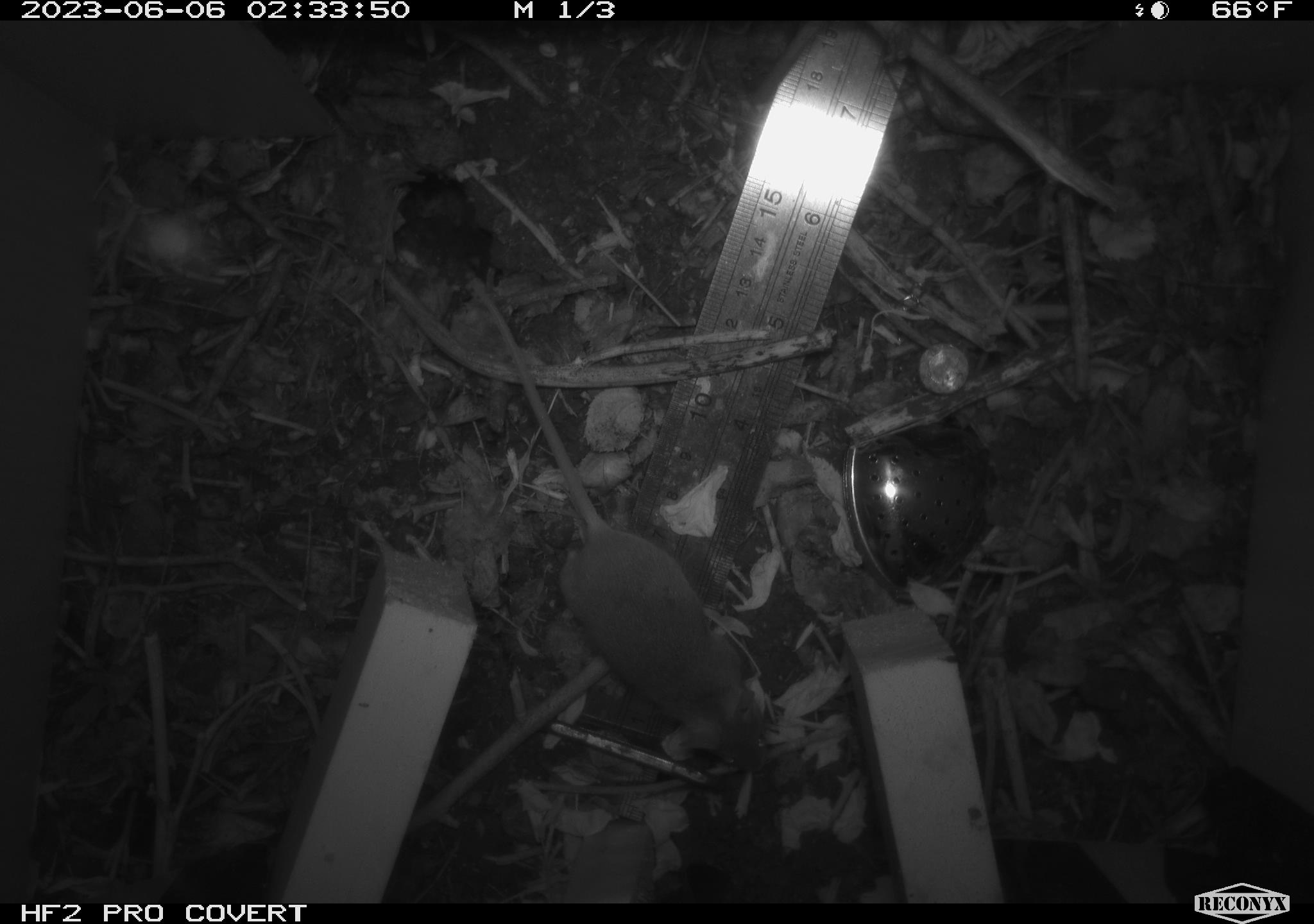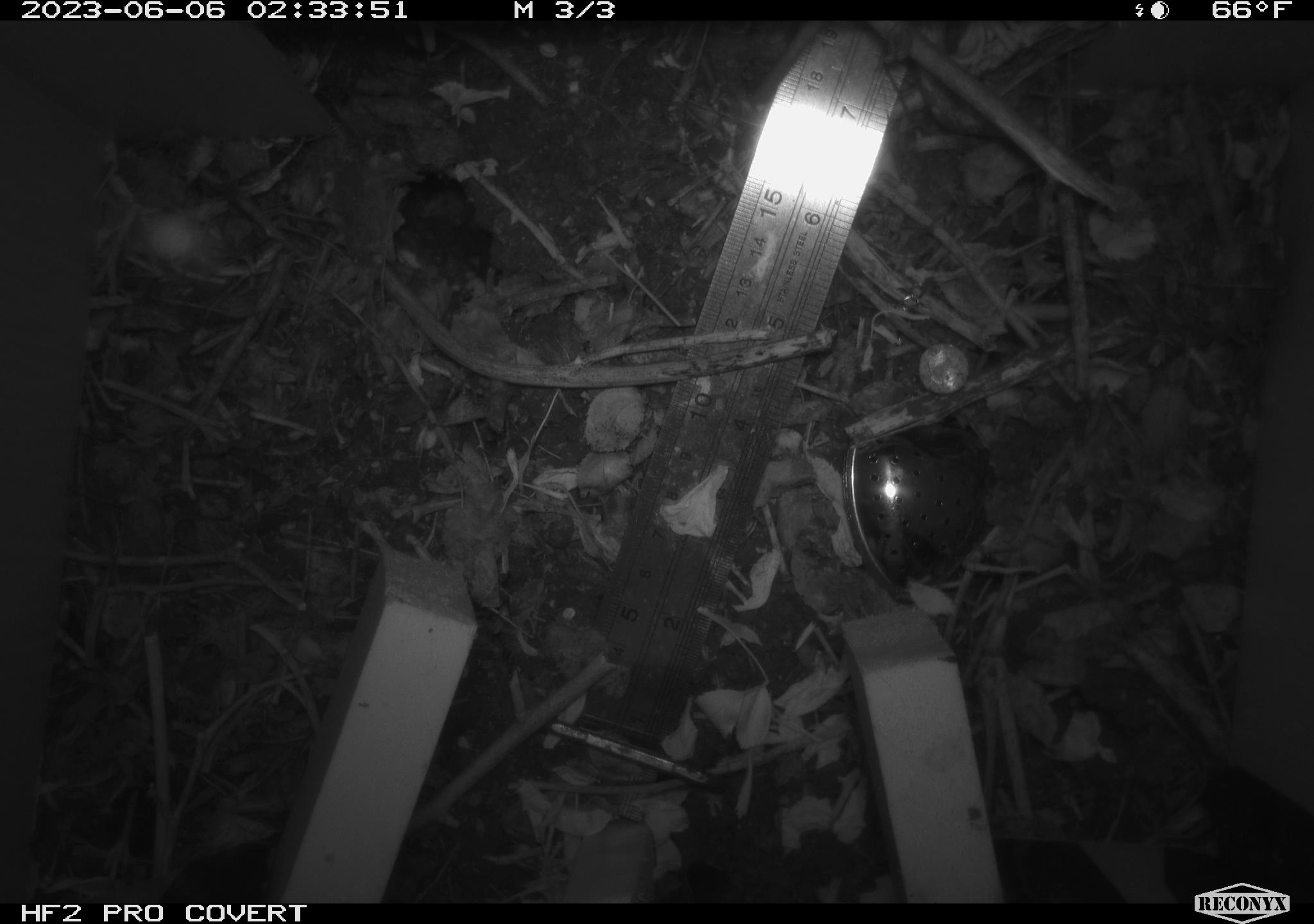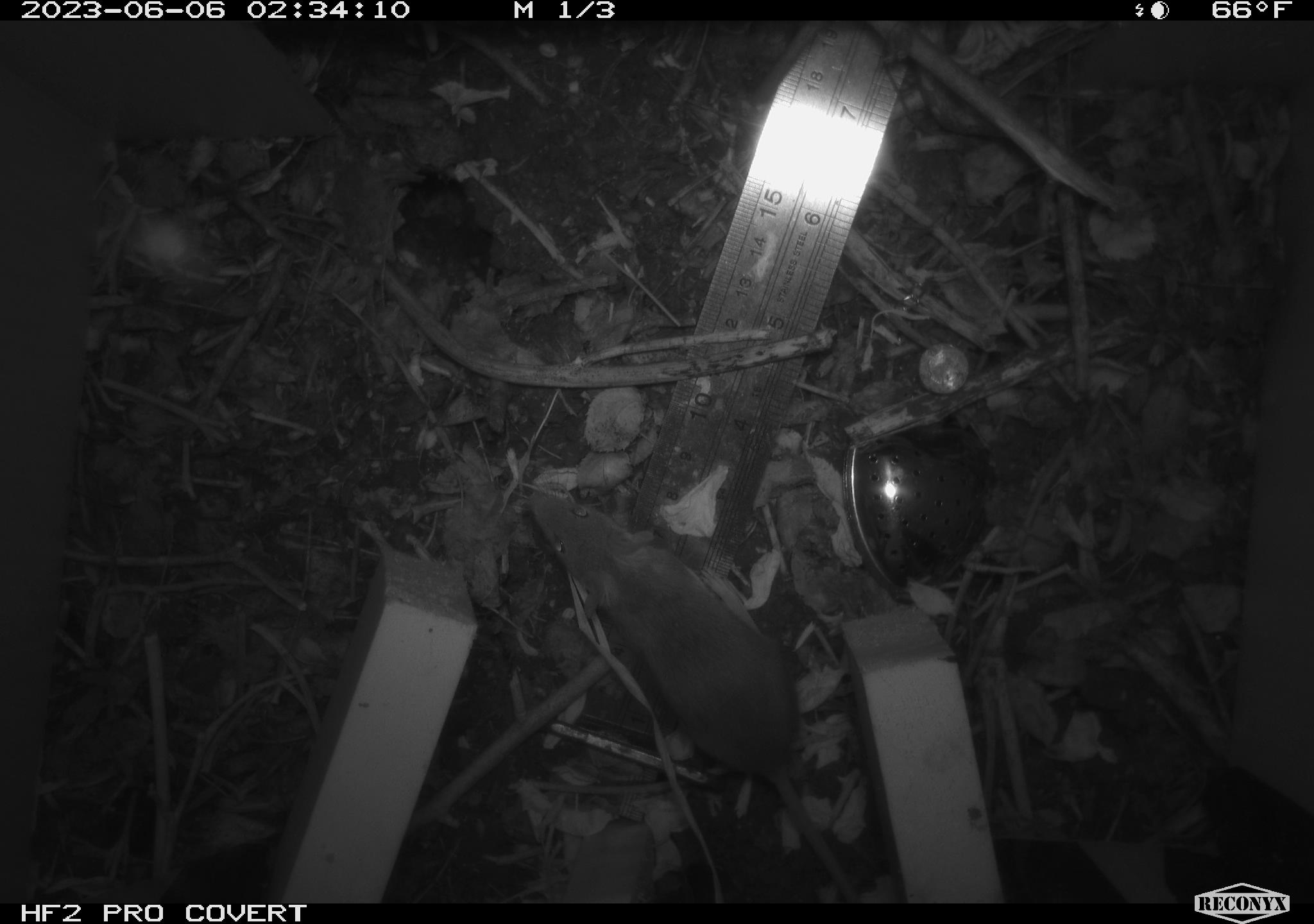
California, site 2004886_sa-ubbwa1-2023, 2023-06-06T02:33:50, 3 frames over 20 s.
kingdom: Animalia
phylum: Chordata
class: Mammalia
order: Rodentia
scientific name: Rodentia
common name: rodent